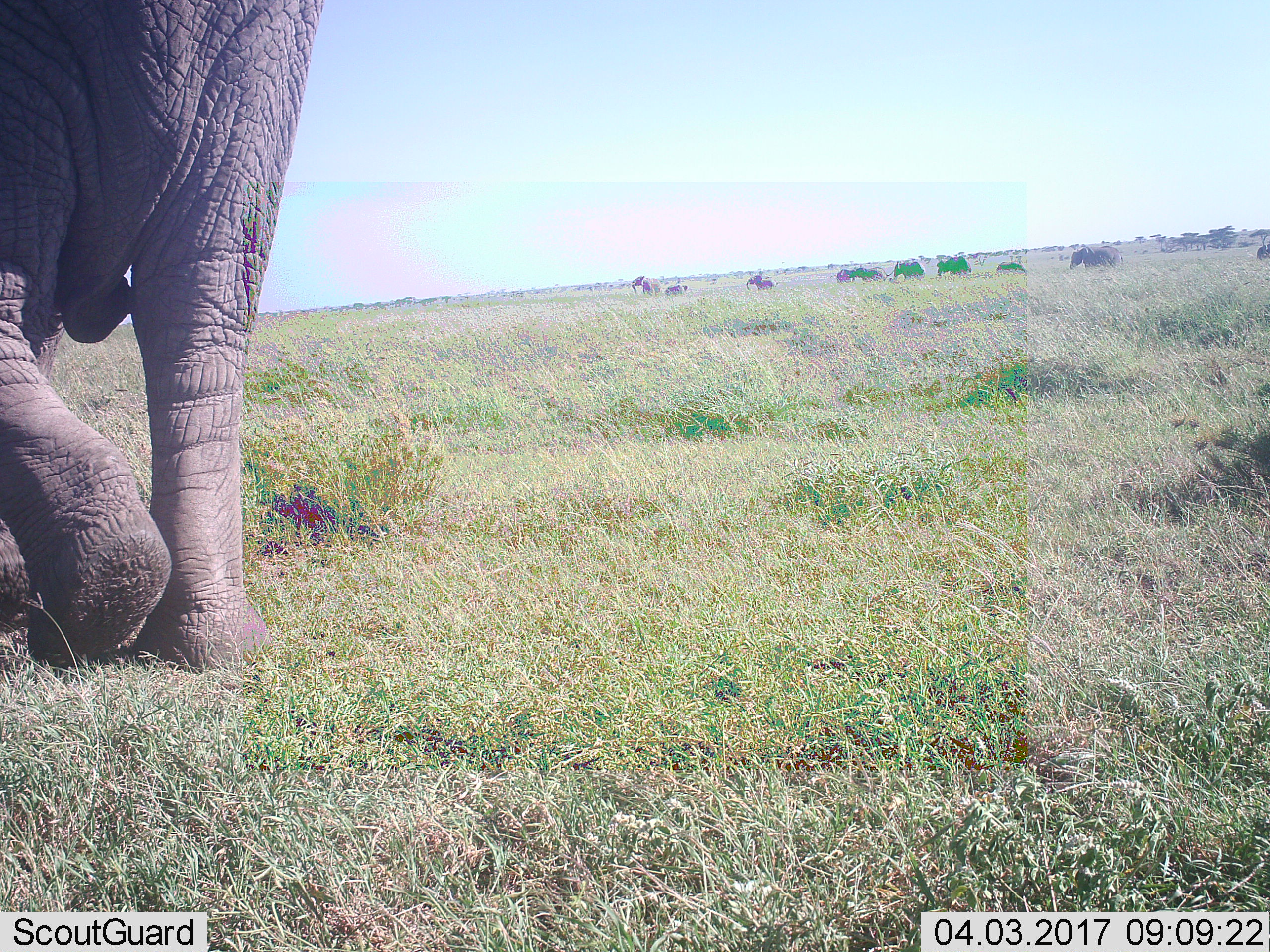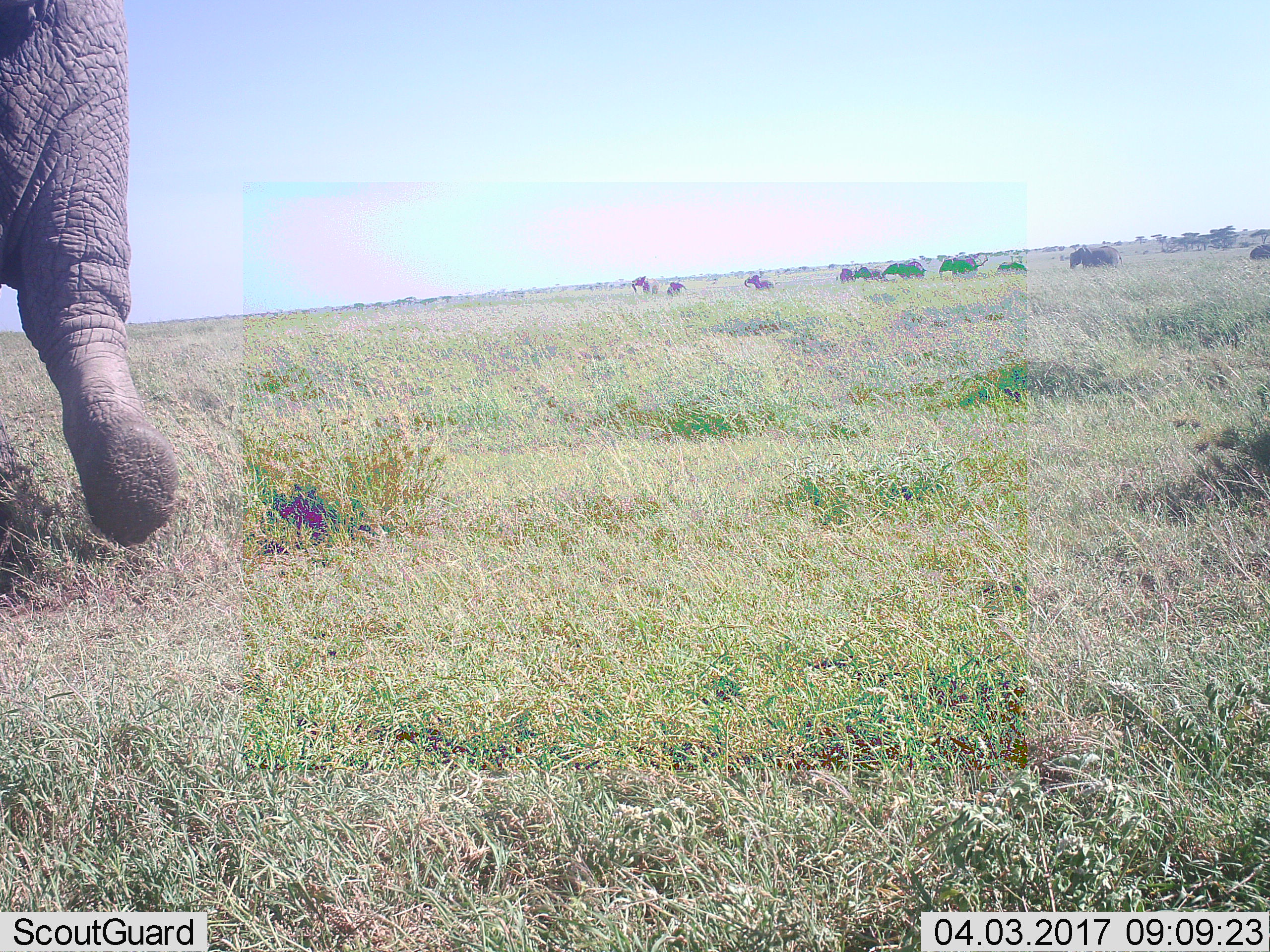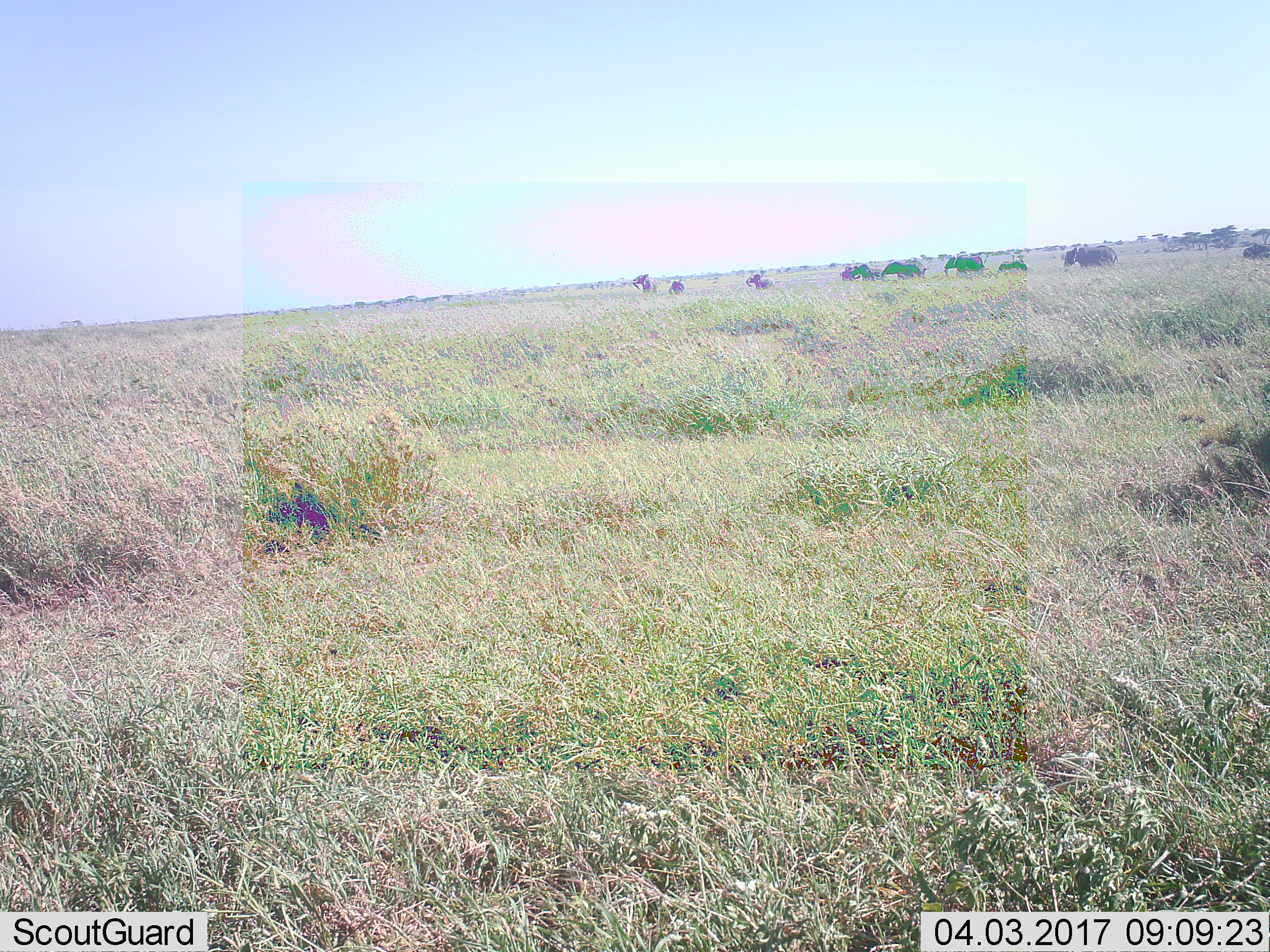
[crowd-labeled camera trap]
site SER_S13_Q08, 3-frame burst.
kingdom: Animalia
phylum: Chordata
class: Mammalia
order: Proboscidea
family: Elephantidae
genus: Loxodonta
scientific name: Loxodonta africana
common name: african bush elephant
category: elephant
Elephant (african bush elephant) (Loxodonta africana), count 11-50. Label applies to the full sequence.